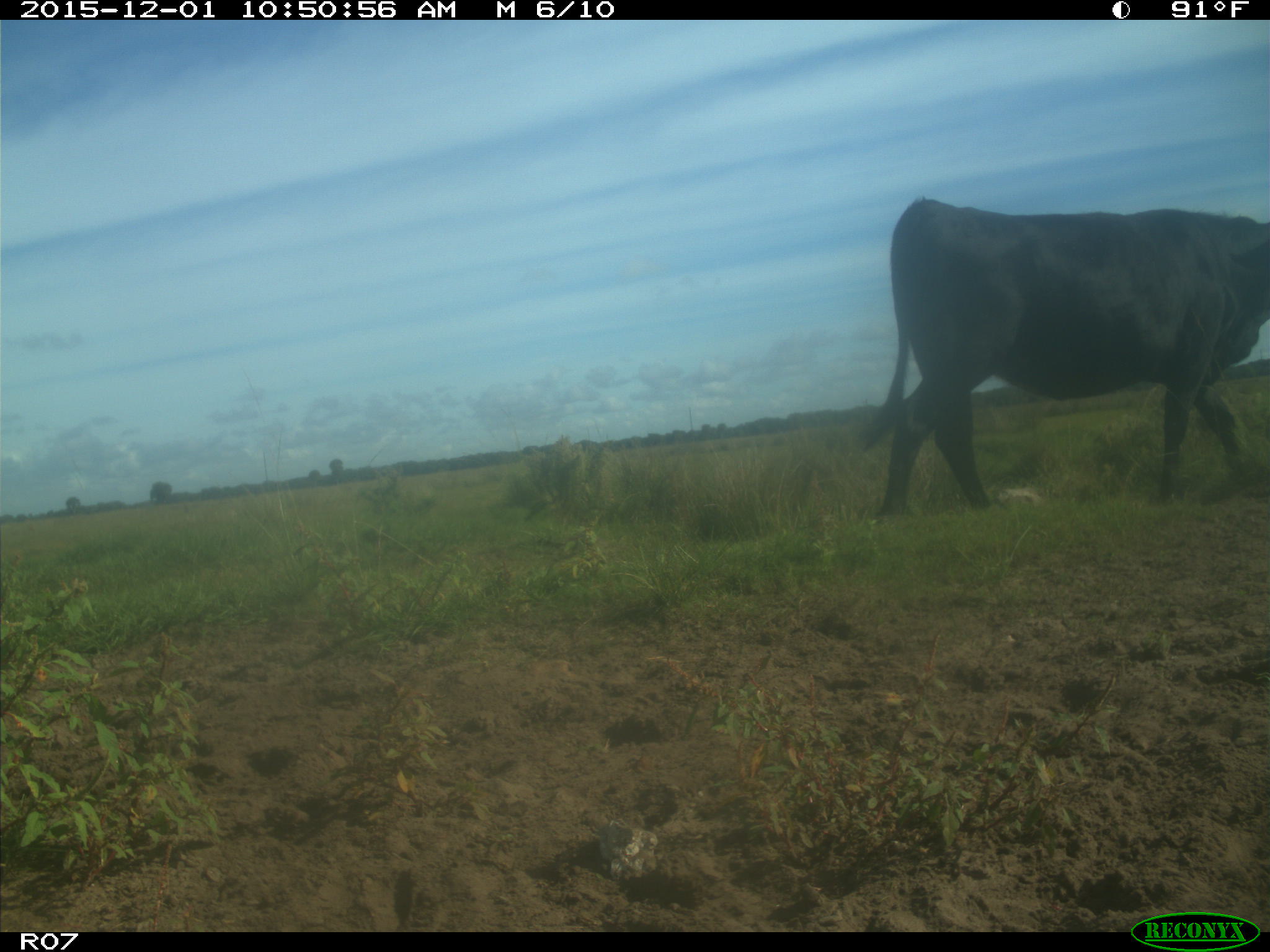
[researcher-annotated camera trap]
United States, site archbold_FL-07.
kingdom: Animalia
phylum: Chordata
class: Mammalia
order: Artiodactyla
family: Bovidae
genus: Bos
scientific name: Bos taurus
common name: domestic cow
Bos taurus (domestic cow).